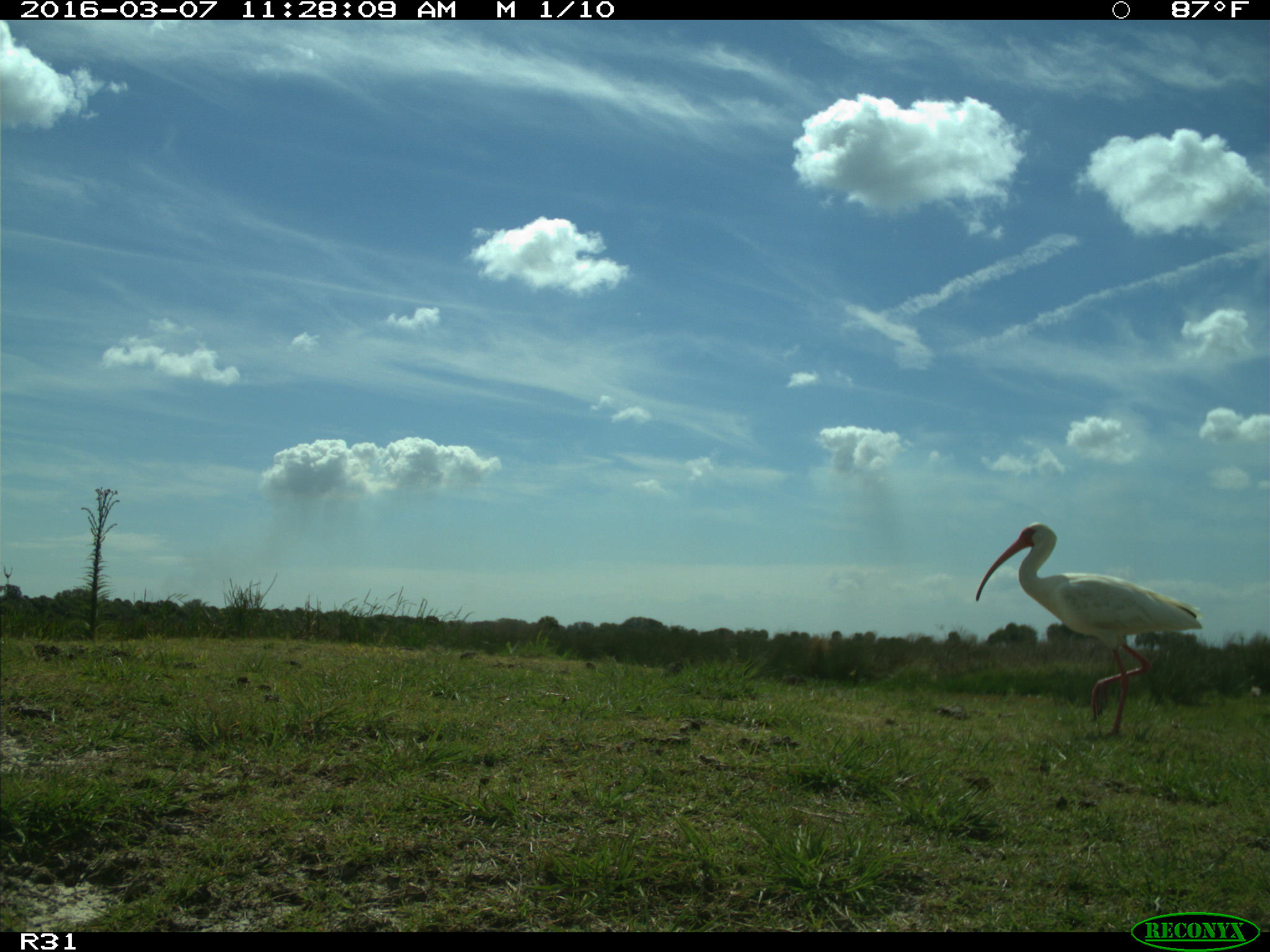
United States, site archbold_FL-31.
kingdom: Animalia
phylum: Chordata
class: Aves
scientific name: Aves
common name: birds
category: unidentified bird